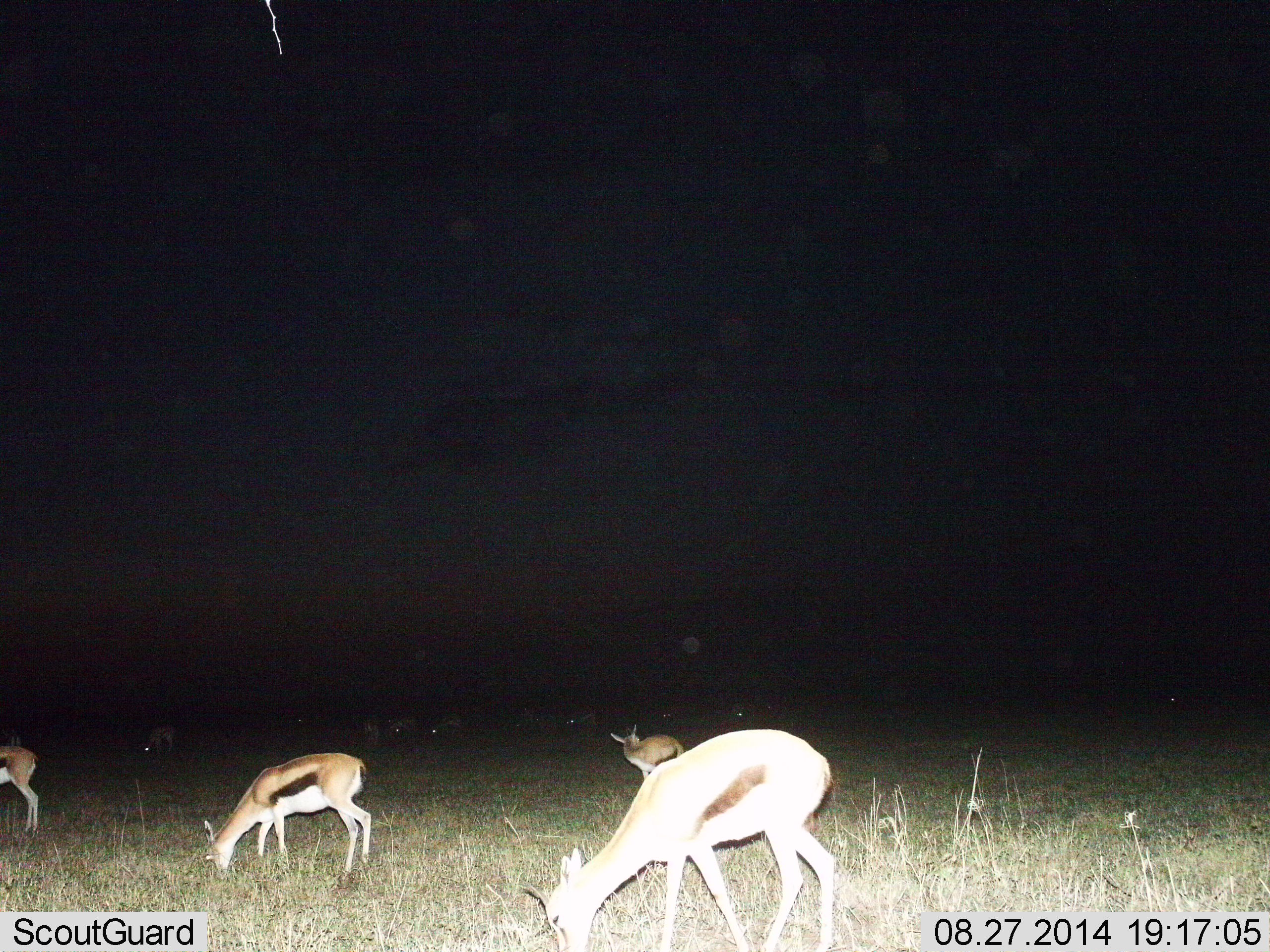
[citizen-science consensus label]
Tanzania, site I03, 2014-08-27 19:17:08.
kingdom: Animalia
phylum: Chordata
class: Mammalia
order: Artiodactyla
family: Bovidae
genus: Eudorcas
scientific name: Eudorcas thomsonii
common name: thomson's gazelle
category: gazellethomsons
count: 10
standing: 36%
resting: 0%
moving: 9%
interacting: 0%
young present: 9%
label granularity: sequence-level